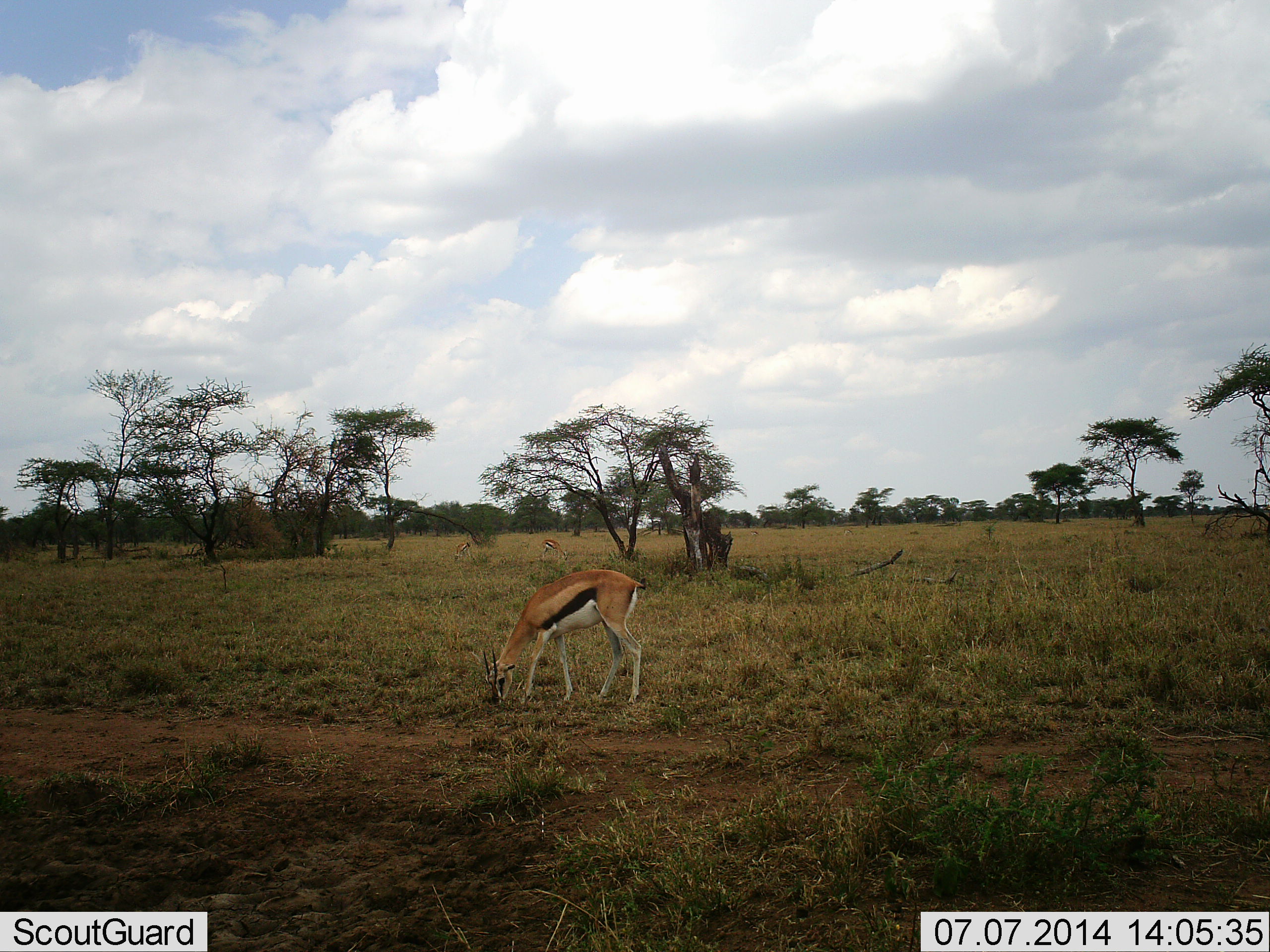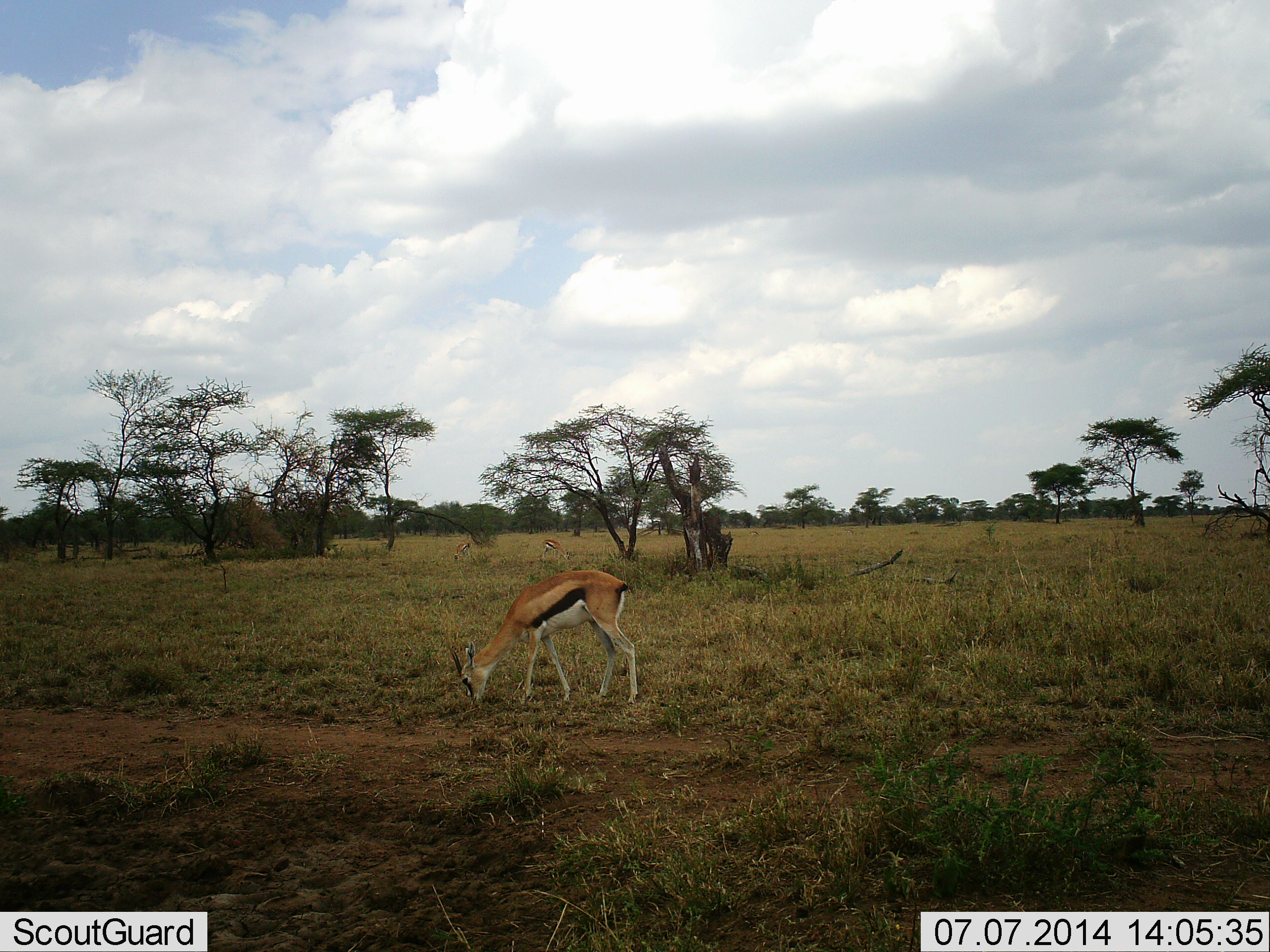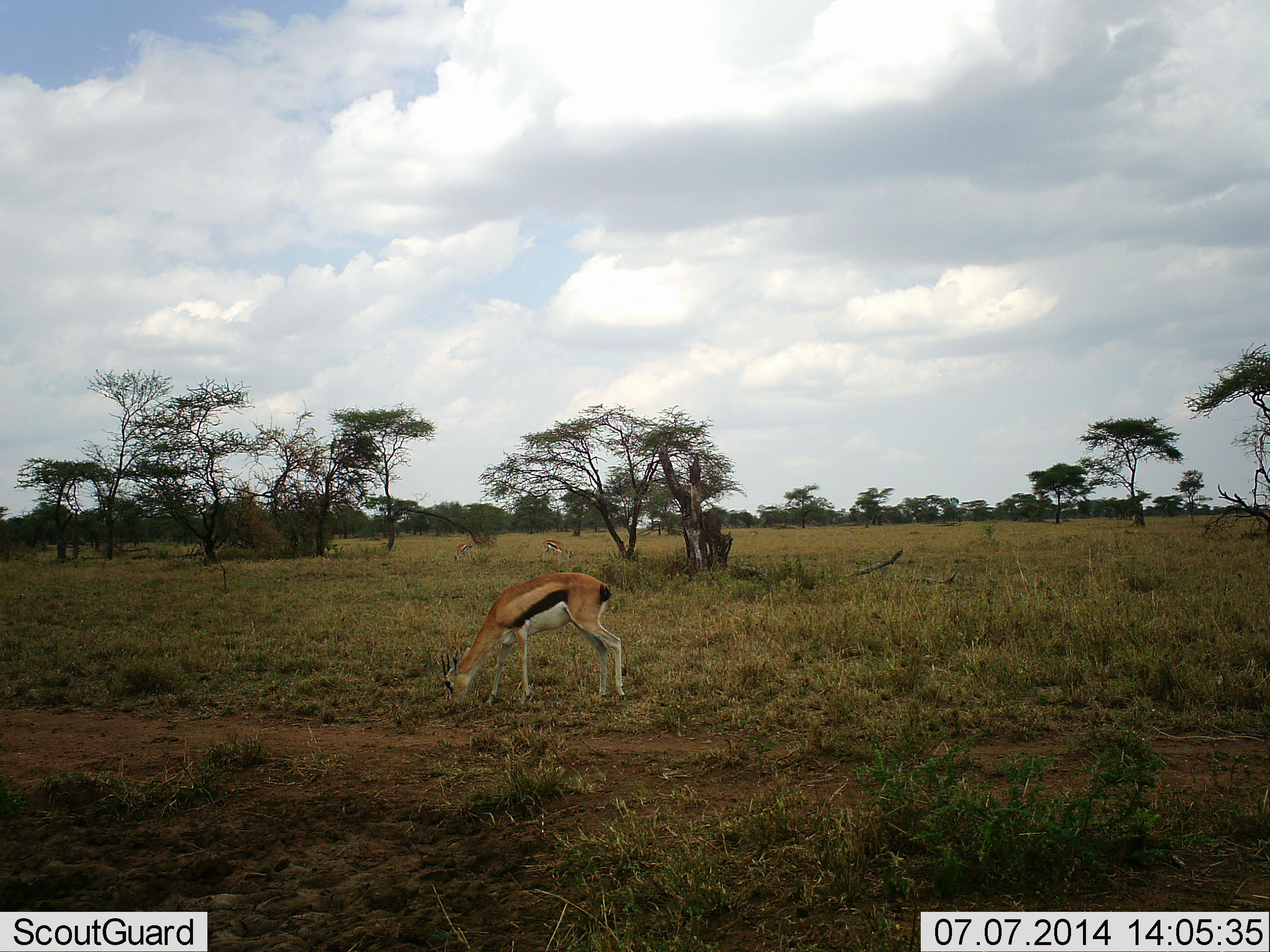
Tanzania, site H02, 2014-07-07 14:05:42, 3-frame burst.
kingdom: Animalia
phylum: Chordata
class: Mammalia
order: Artiodactyla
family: Bovidae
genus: Eudorcas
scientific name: Eudorcas thomsonii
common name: thomson's gazelle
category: gazellethomsons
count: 1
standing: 20%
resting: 0%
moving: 10%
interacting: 0%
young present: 0%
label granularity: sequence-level